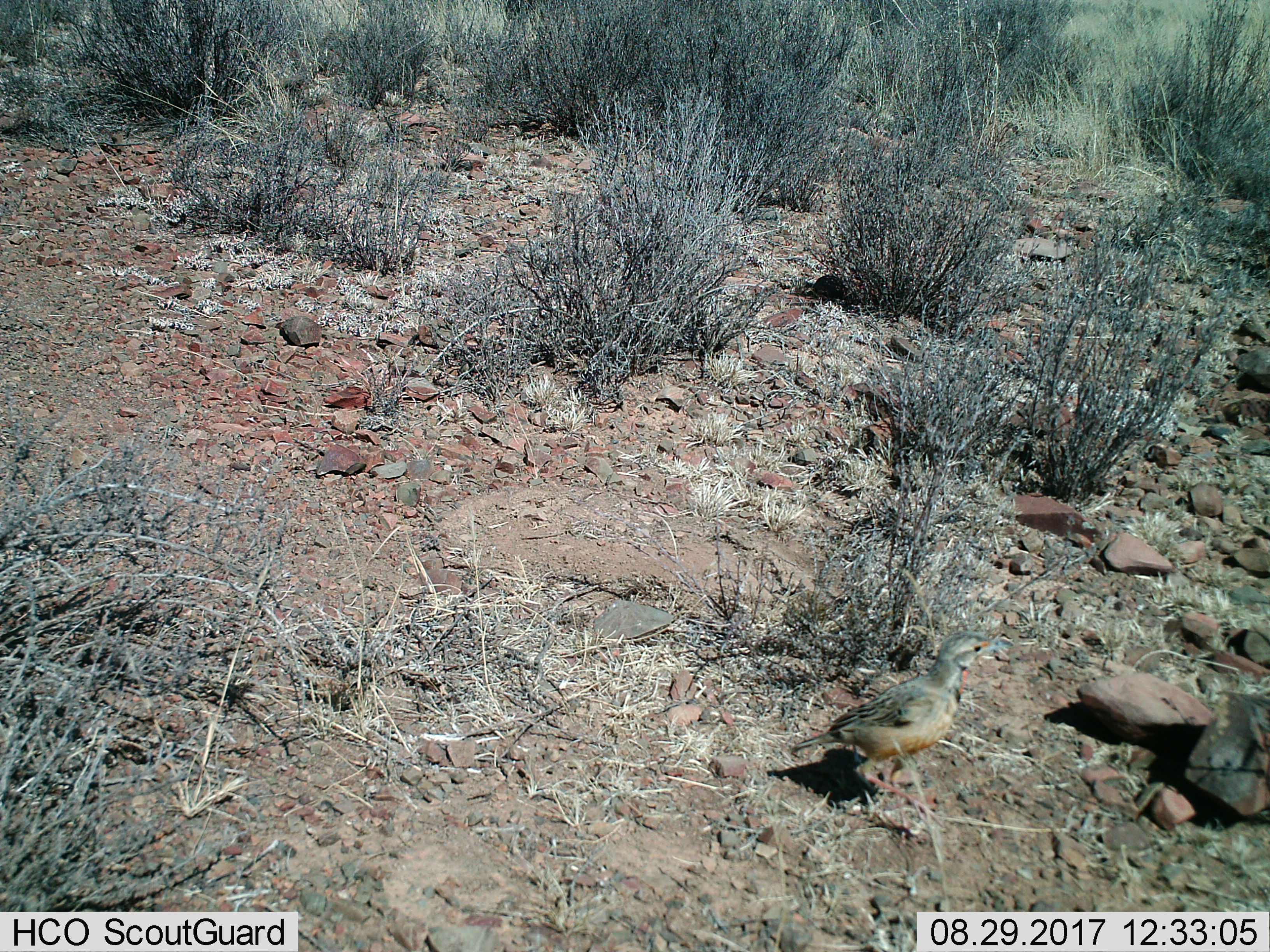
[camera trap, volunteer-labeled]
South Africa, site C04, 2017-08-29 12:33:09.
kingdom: Animalia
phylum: Chordata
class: Aves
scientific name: Aves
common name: bird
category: birdother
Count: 1.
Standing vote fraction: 25%.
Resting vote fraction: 0%.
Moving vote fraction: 75%.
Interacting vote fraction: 0%.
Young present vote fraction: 0%.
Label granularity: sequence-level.